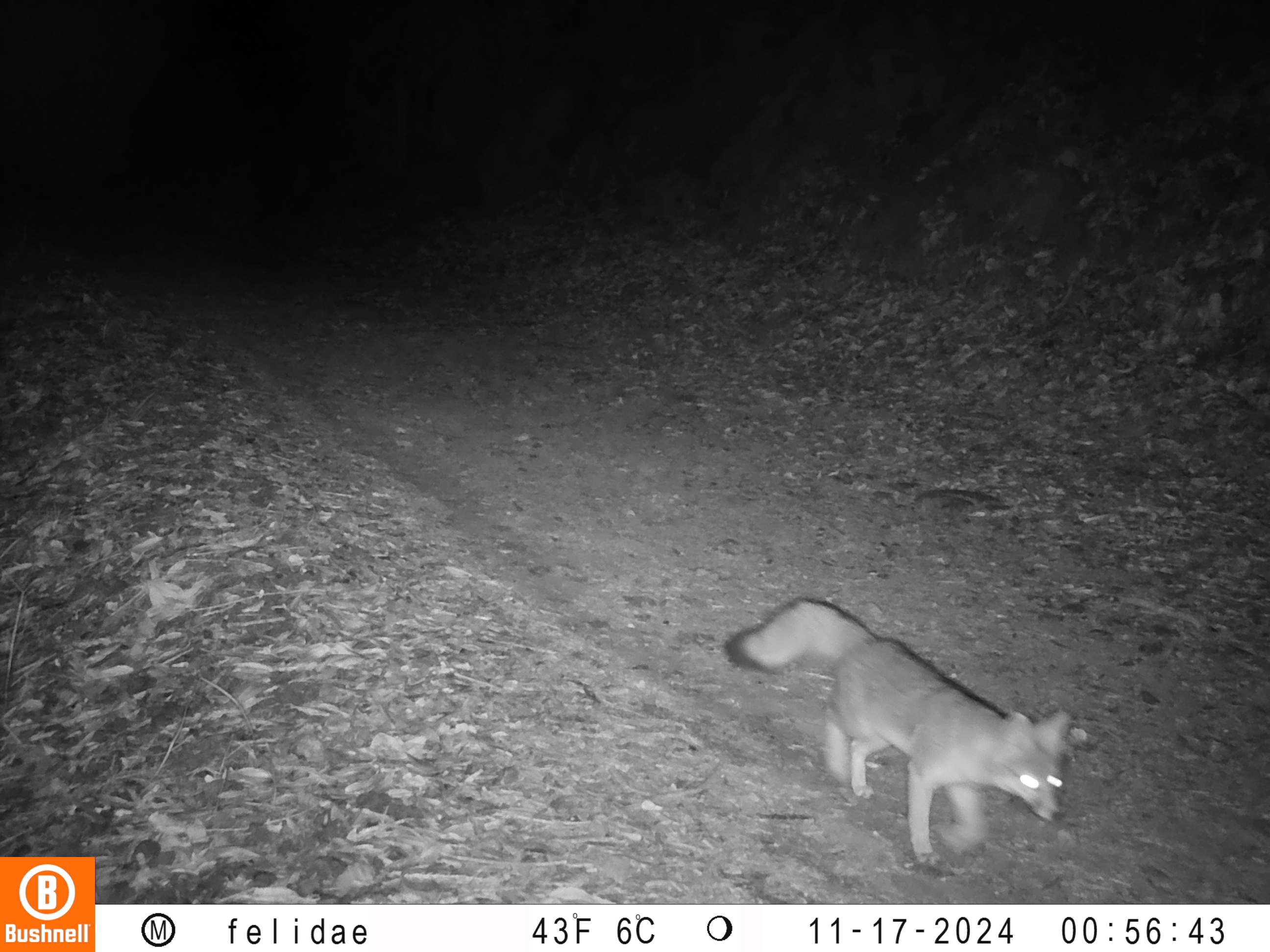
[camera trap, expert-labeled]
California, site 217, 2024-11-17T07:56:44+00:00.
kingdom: Animalia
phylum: Chordata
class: Mammalia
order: Carnivora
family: Canidae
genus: Urocyon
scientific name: Urocyon cinereoargenteus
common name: gray fox